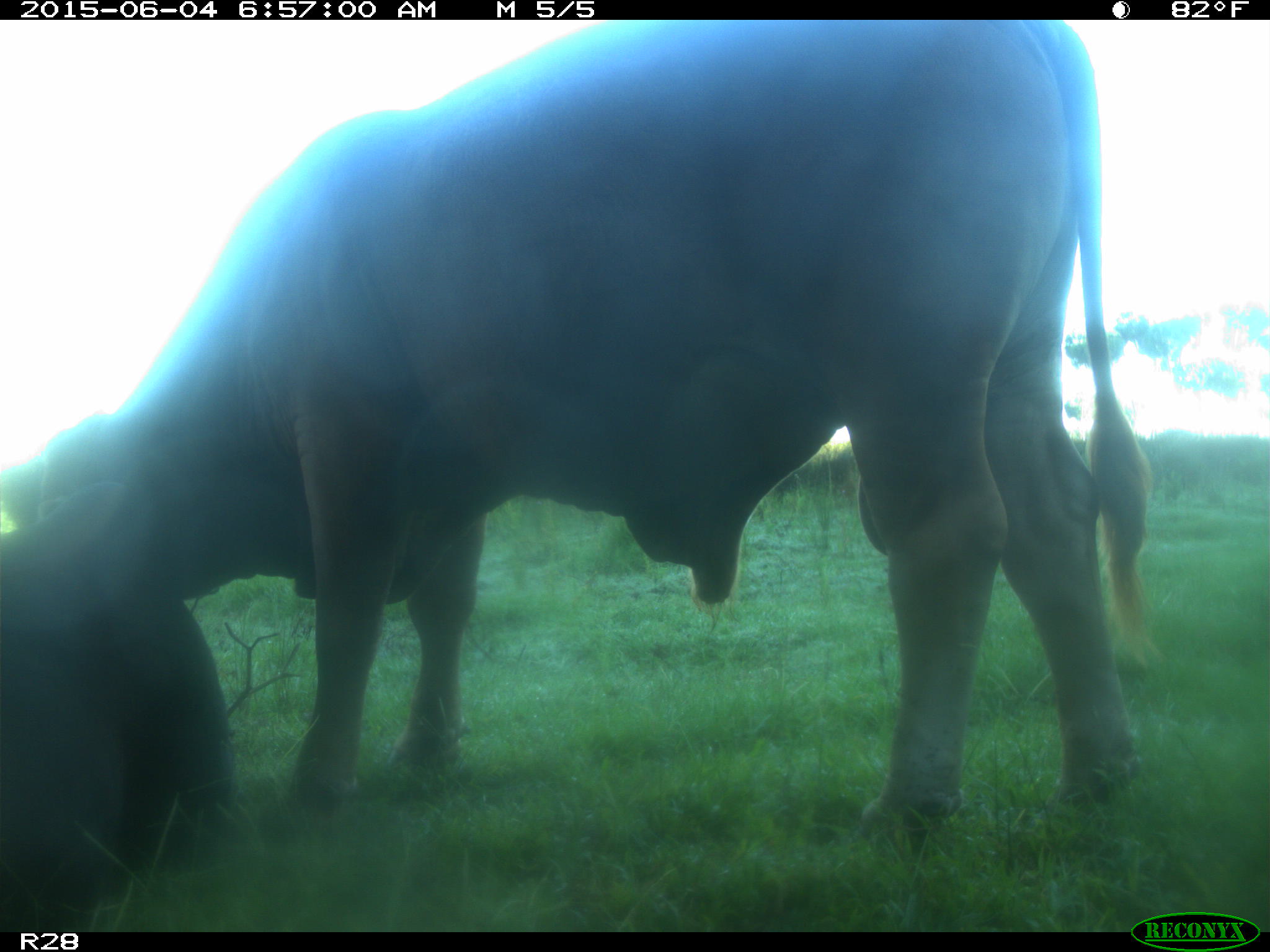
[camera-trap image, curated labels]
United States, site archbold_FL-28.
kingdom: Animalia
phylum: Chordata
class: Mammalia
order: Artiodactyla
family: Bovidae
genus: Bos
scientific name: Bos taurus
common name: domestic cow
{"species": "Bos taurus (domestic cow)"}